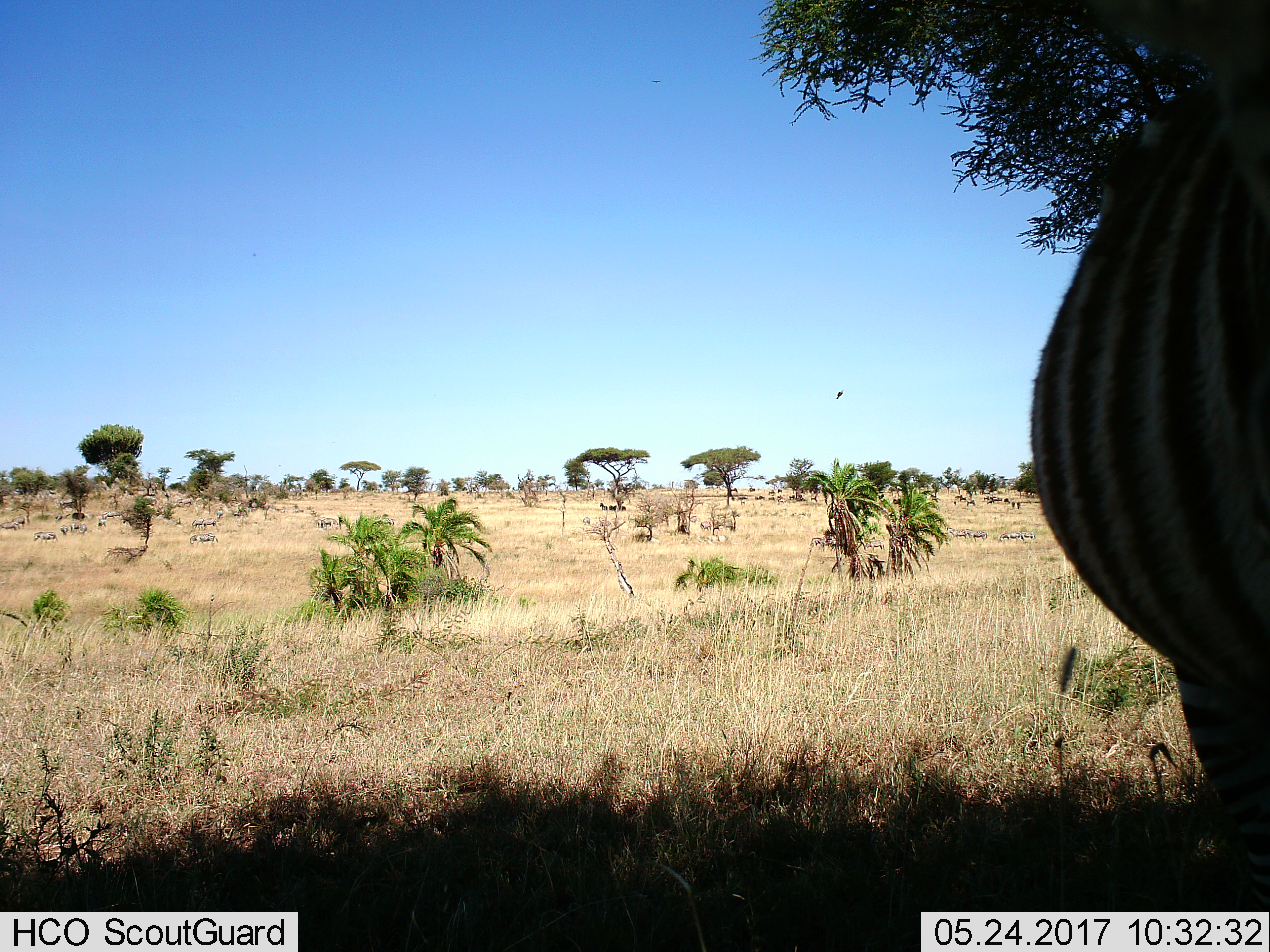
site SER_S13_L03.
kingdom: Animalia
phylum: Chordata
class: Mammalia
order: Perissodactyla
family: Equidae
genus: Equus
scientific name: Equus quagga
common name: plains zebra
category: zebraplains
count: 11-50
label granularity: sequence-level